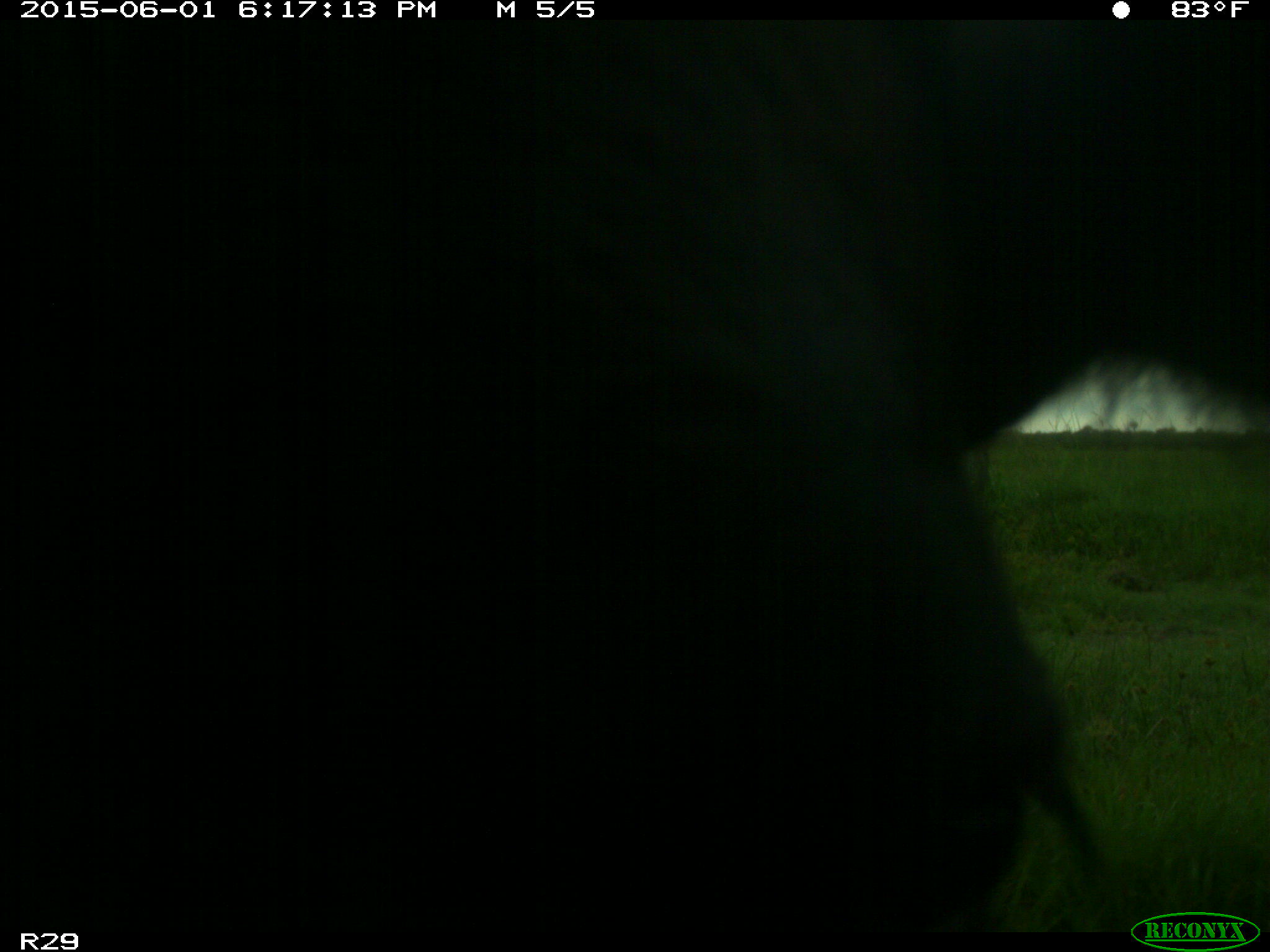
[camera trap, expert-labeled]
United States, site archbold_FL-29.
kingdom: Animalia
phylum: Chordata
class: Mammalia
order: Artiodactyla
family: Bovidae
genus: Bos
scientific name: Bos taurus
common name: domestic cow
Bos taurus (domestic cow).